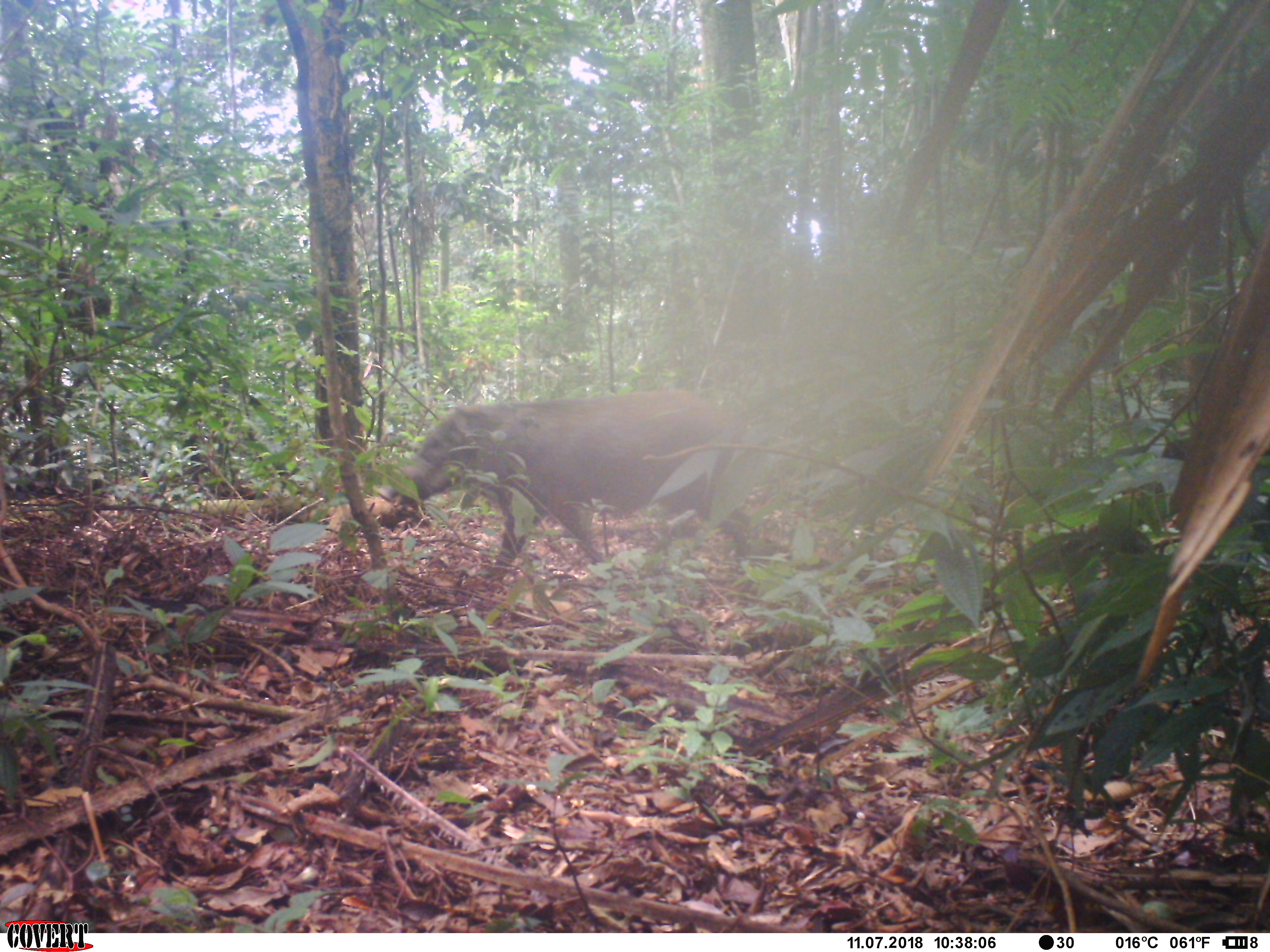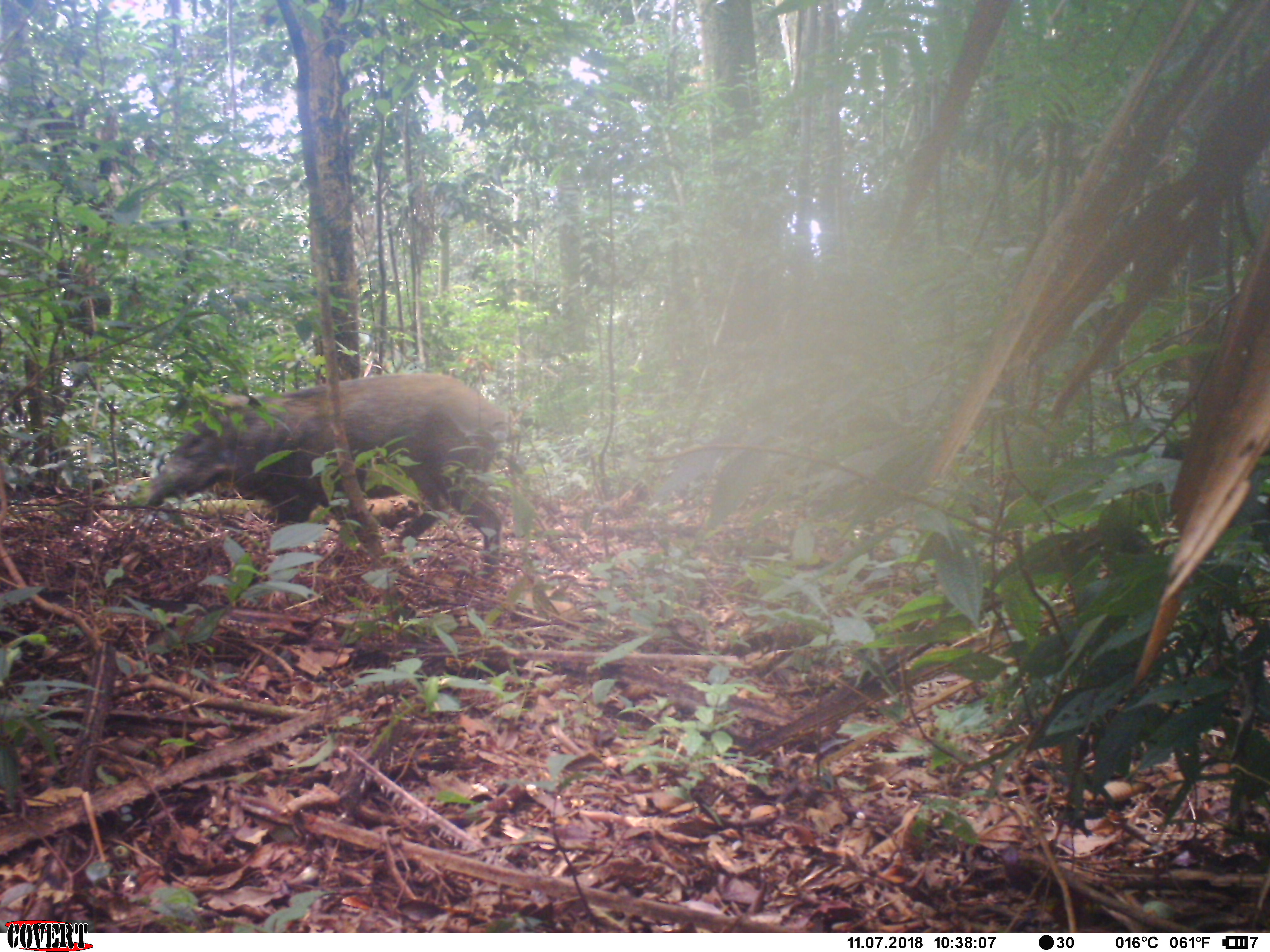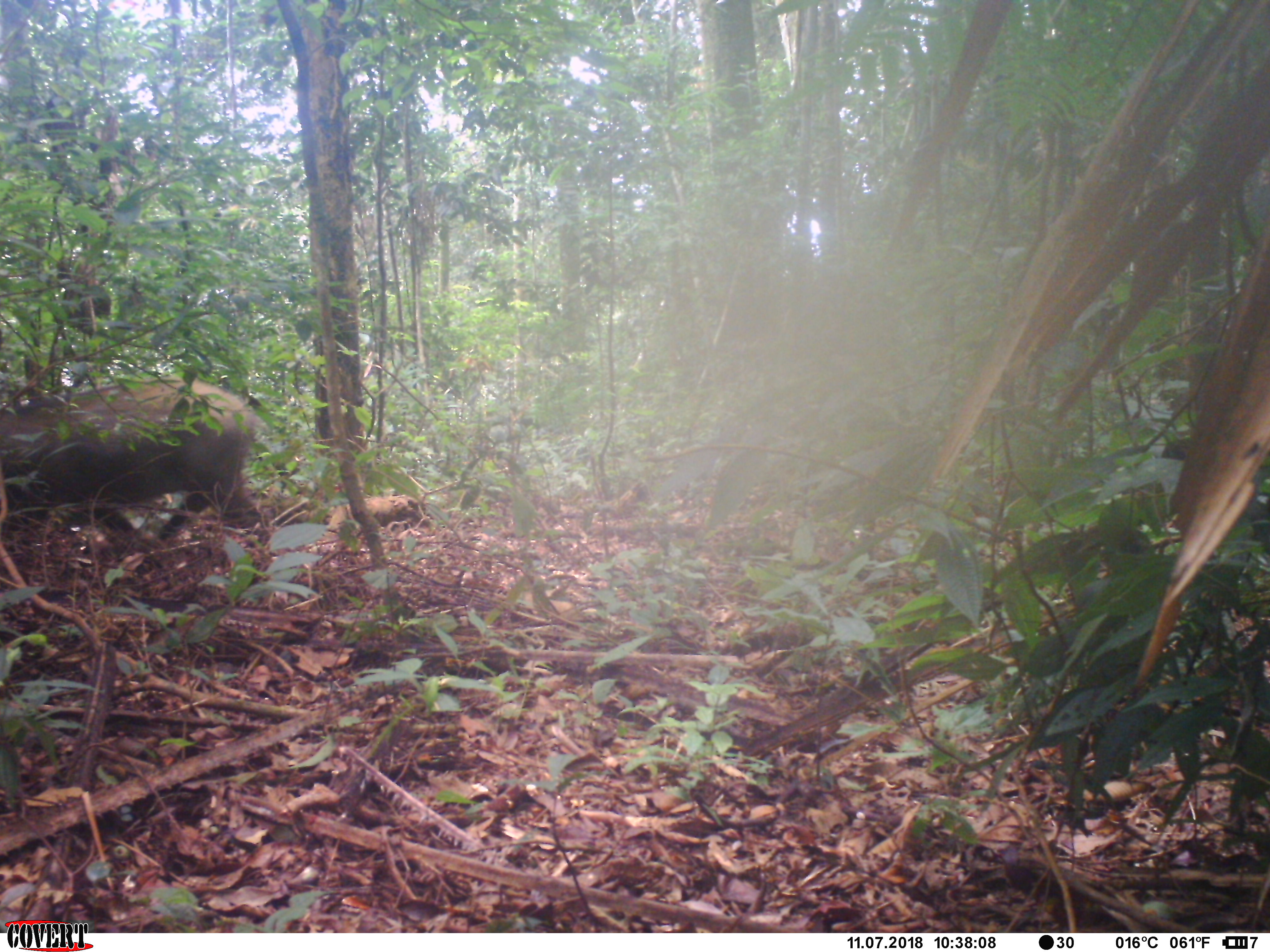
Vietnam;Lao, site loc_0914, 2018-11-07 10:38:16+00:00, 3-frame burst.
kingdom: Animalia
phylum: Chordata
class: Mammalia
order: Artiodactyla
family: Suidae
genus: Sus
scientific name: Sus scrofa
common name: eurasian wild pig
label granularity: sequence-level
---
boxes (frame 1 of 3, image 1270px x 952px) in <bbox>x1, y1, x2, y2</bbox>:
eurasian wild pig: <bbox>378, 389, 759, 582</bbox>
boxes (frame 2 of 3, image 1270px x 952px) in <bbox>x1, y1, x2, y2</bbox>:
eurasian wild pig: <bbox>134, 370, 509, 581</bbox>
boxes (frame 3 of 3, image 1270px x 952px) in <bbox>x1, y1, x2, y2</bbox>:
eurasian wild pig: <bbox>2, 375, 272, 544</bbox>